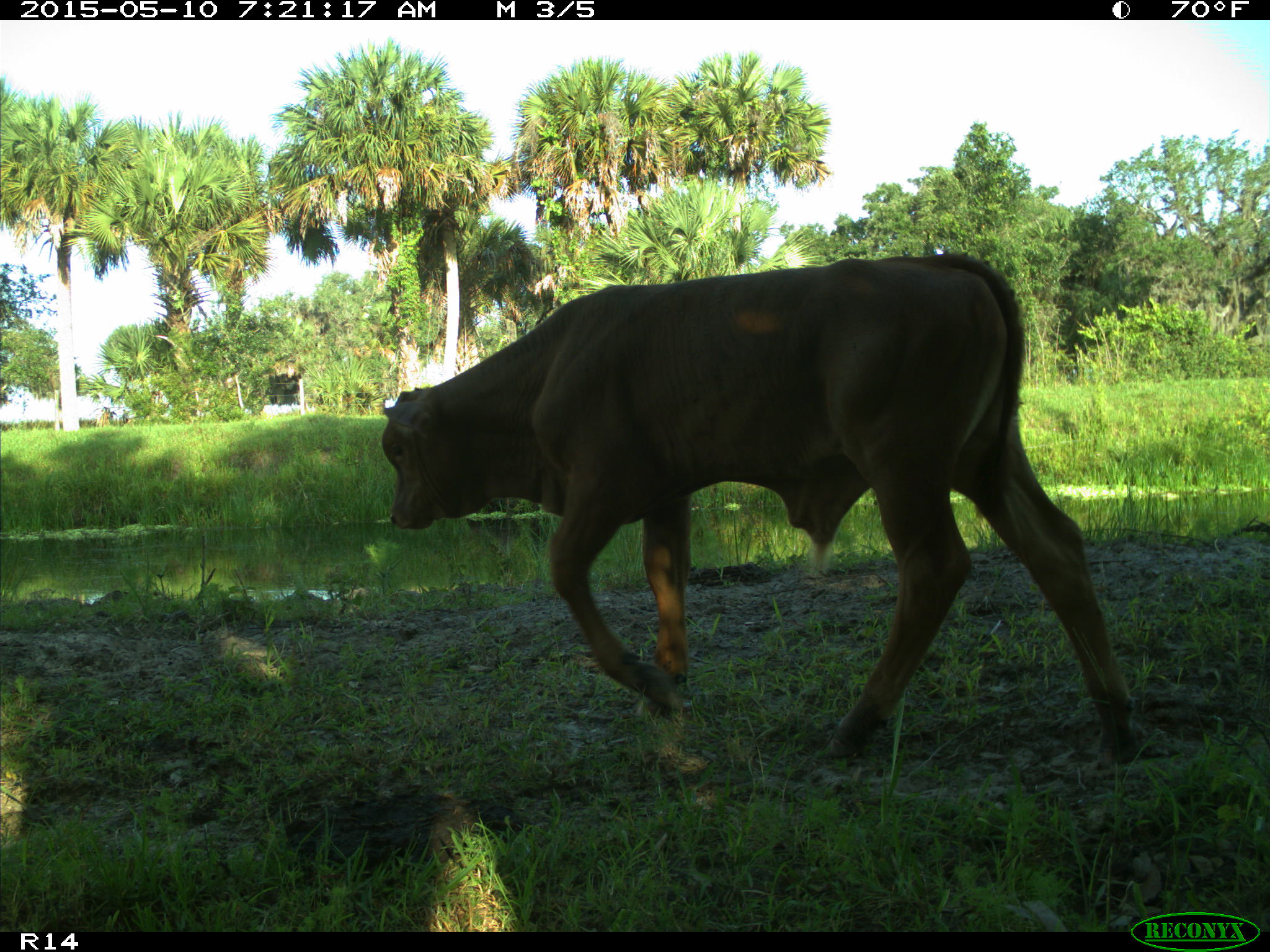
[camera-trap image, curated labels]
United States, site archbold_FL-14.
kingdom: Animalia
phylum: Chordata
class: Mammalia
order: Artiodactyla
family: Bovidae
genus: Bos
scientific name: Bos taurus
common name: domestic cow